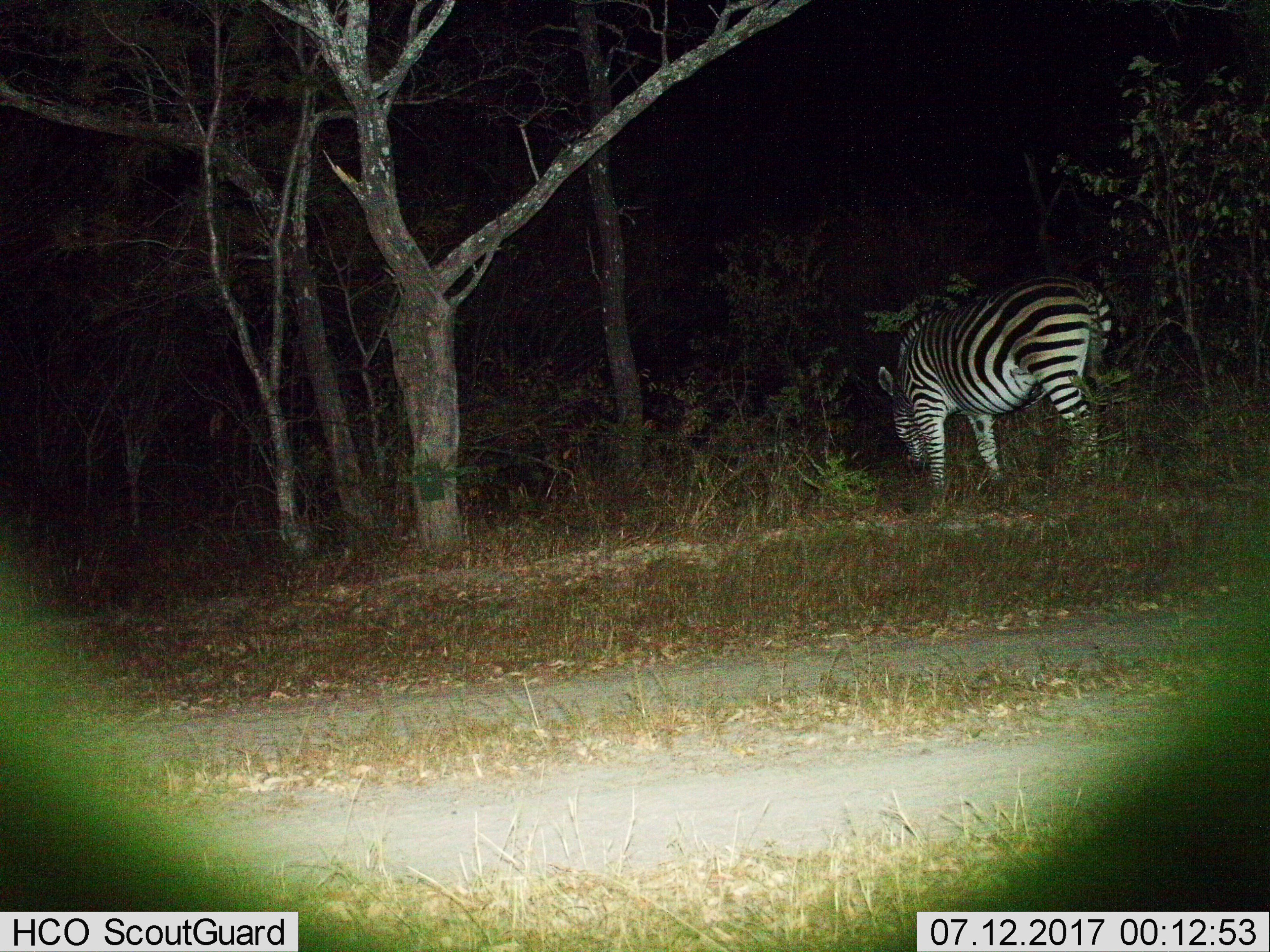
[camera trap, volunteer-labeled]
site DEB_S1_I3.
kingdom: Animalia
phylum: Chordata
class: Mammalia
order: Perissodactyla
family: Equidae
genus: Equus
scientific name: Equus quagga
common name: plains zebra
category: zebraplains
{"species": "zebraplains (plains zebra) (Equus quagga)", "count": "1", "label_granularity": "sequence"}